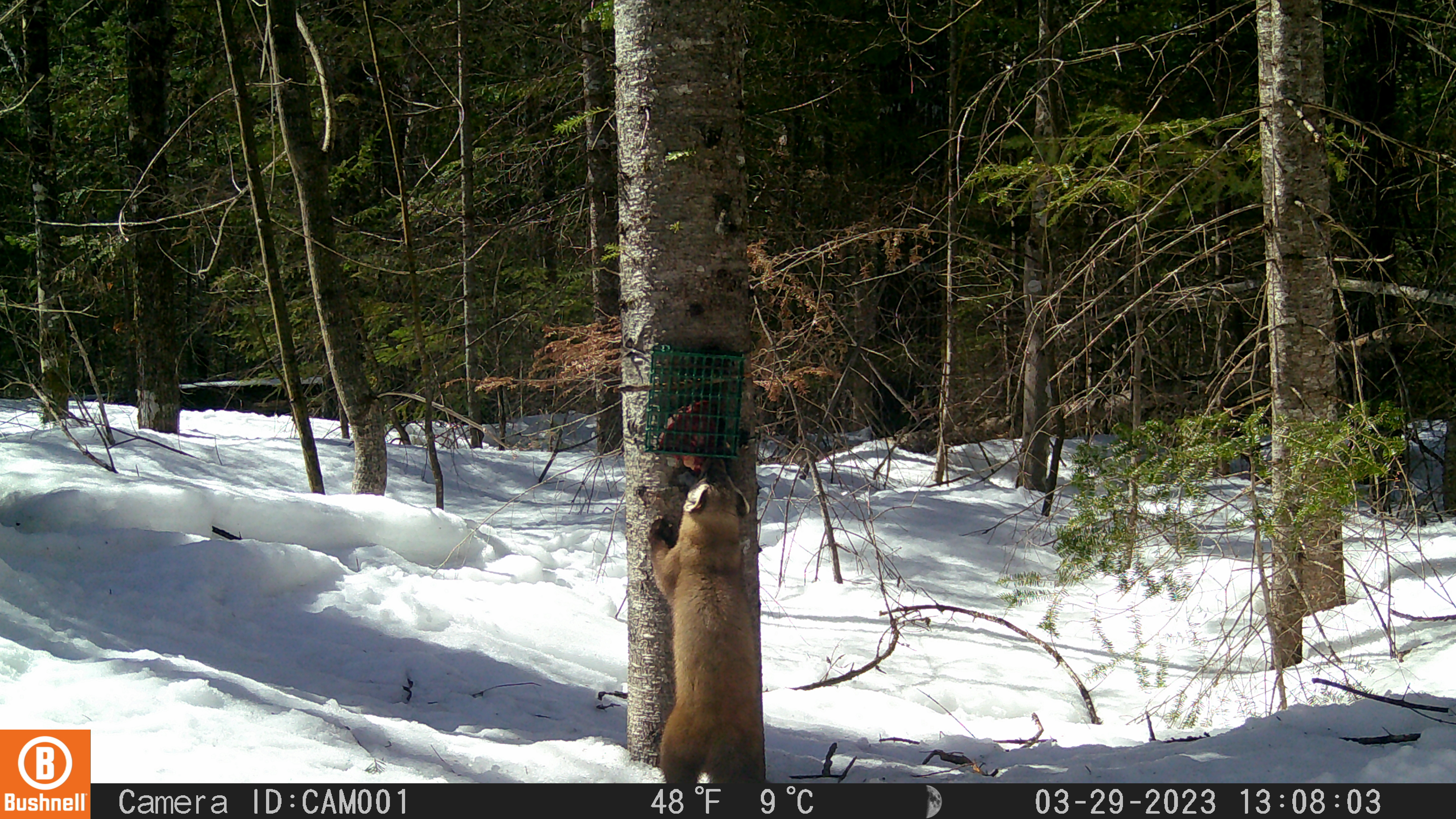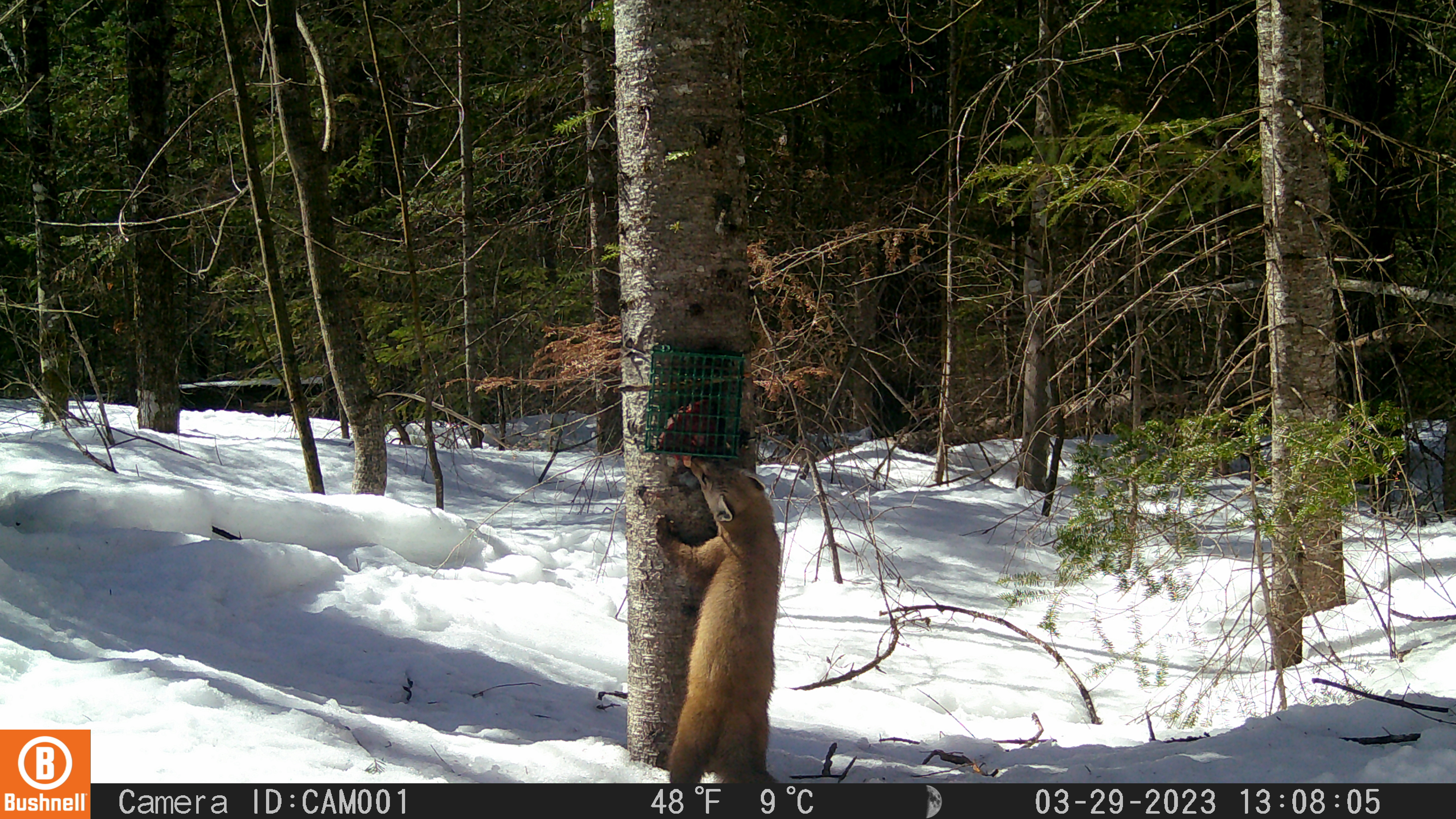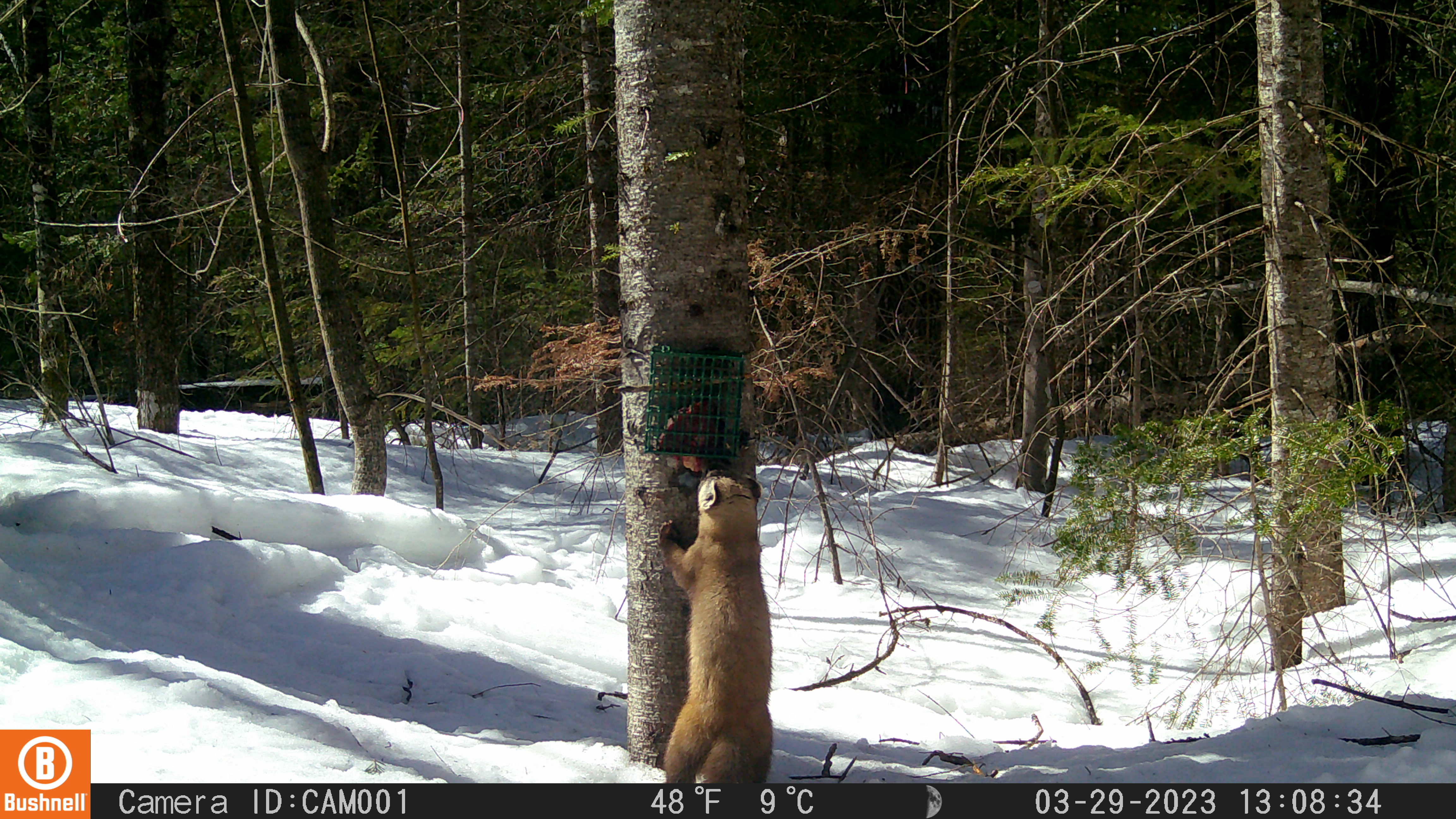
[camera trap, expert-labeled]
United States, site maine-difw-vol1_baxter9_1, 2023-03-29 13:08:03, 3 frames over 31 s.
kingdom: Animalia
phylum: Chordata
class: Mammalia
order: Carnivora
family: Mustelidae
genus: Martes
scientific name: Martes americana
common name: american marten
American marten (Martes americana).